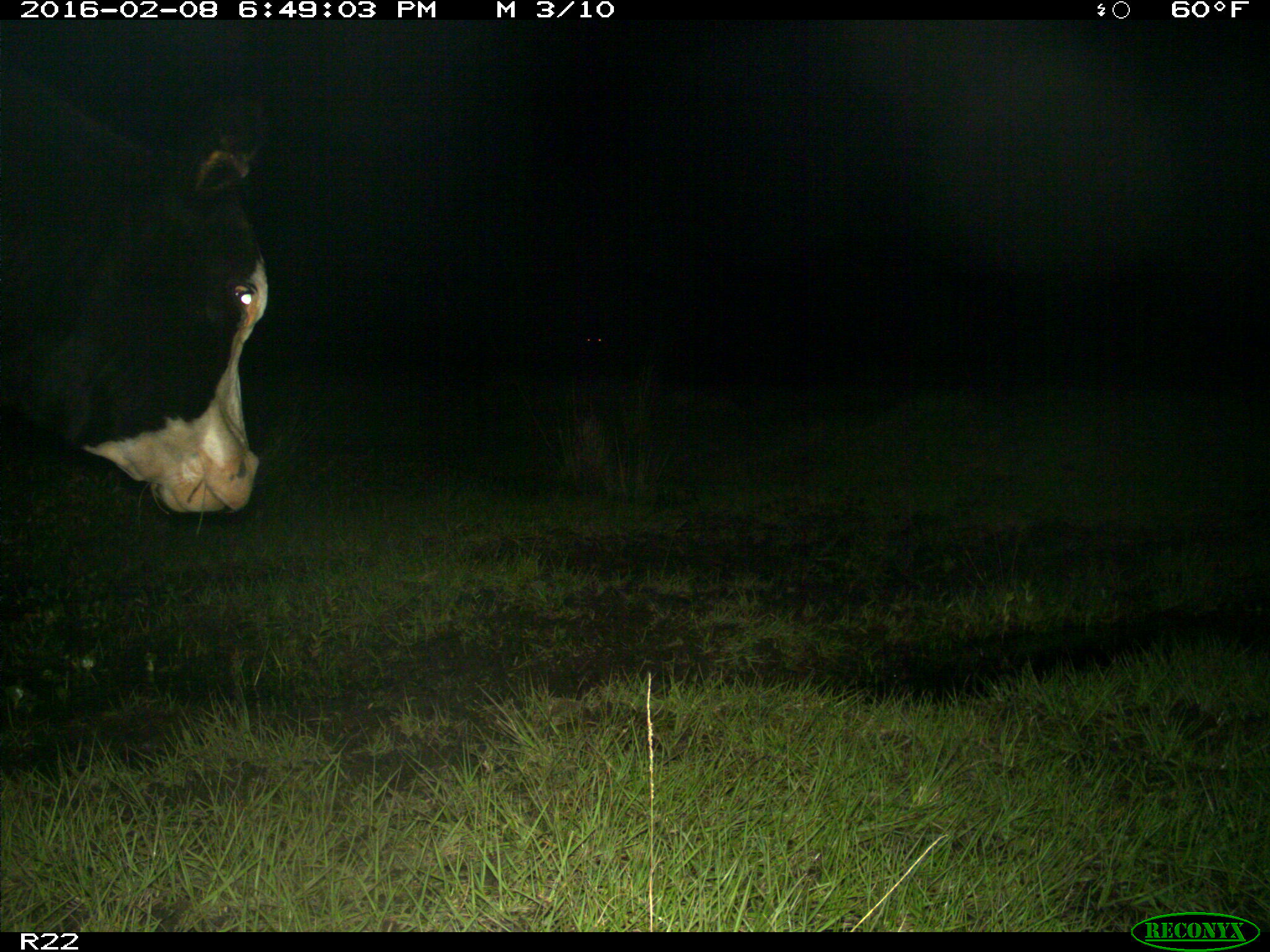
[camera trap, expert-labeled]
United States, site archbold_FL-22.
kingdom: Animalia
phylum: Chordata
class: Mammalia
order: Artiodactyla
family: Bovidae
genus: Bos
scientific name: Bos taurus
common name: domestic cow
Bos taurus (domestic cow).